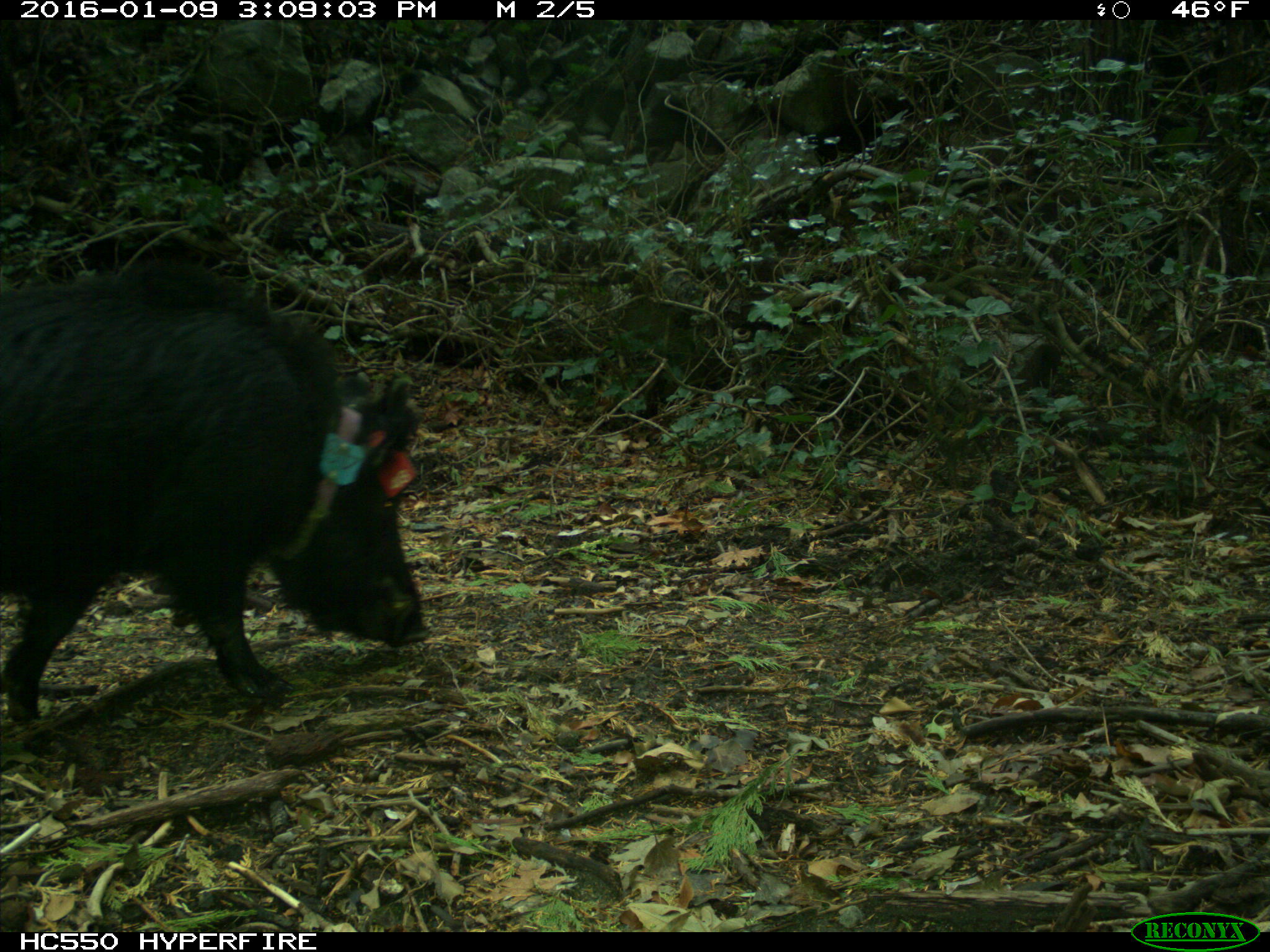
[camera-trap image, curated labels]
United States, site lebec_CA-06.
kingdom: Animalia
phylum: Chordata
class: Mammalia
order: Artiodactyla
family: Suidae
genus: Sus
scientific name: Sus scrofa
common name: wild boar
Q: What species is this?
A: Sus scrofa (wild boar).